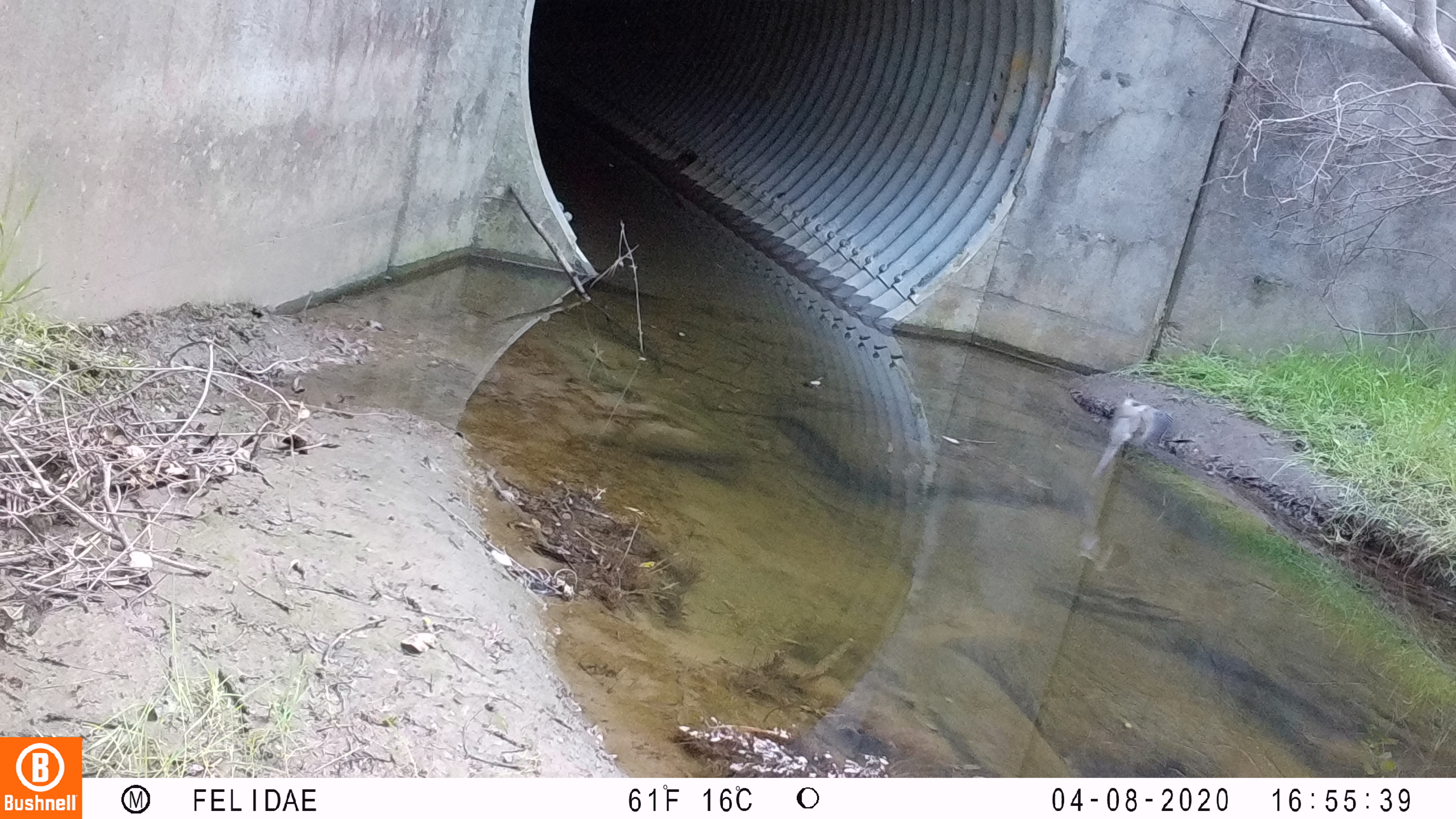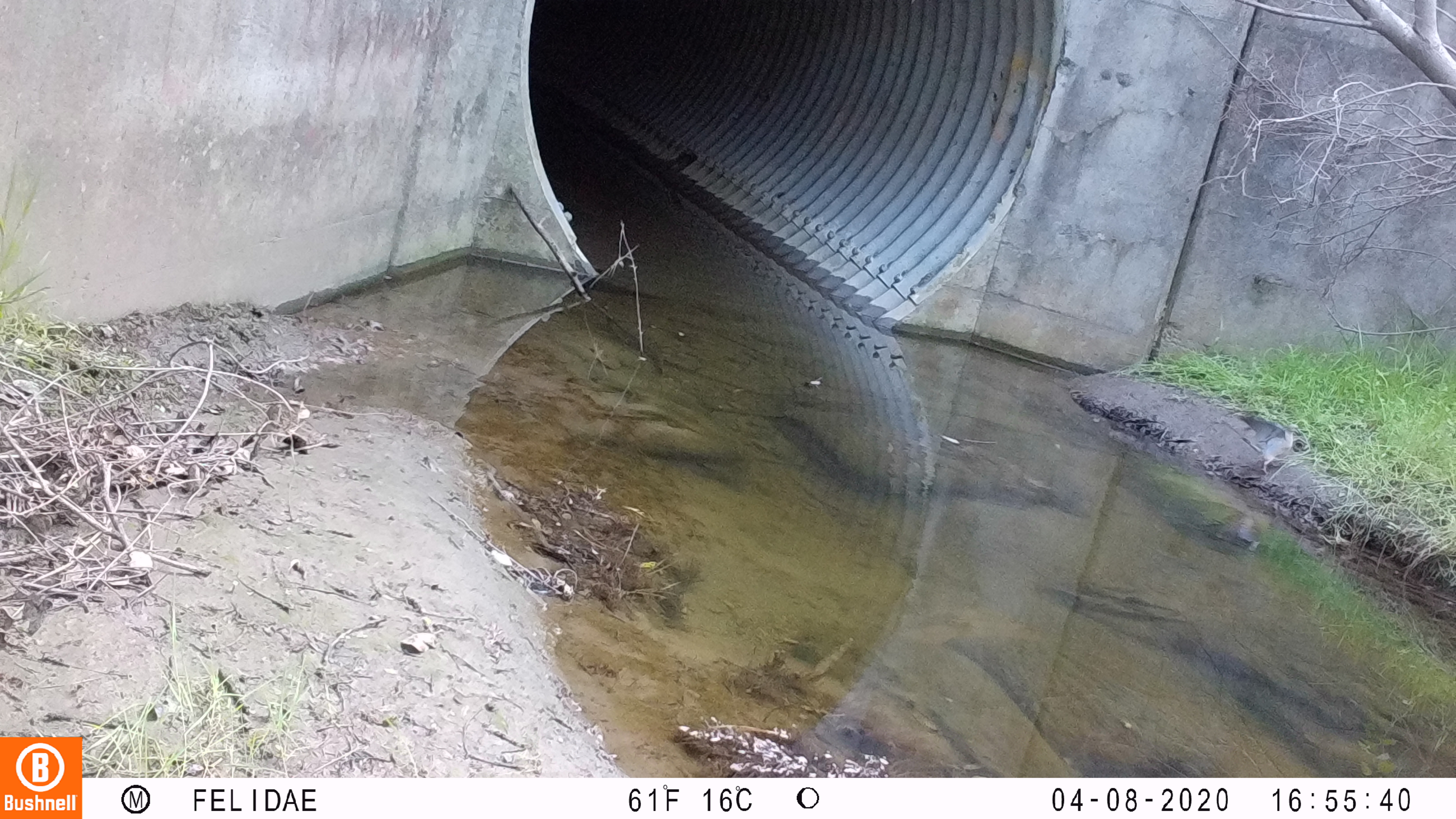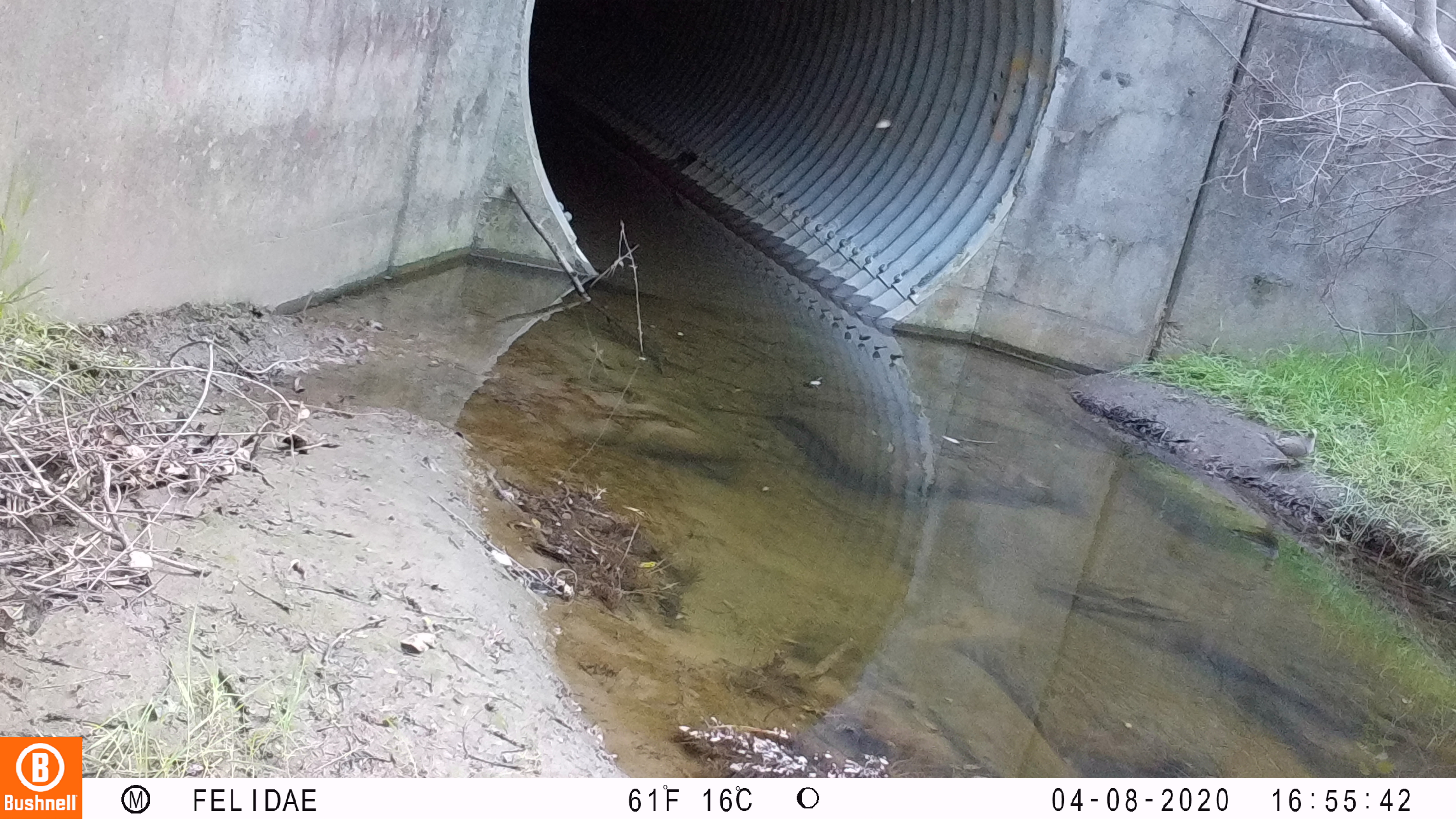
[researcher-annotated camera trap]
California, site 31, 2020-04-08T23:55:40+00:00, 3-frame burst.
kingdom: Animalia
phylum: Chordata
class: Aves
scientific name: Aves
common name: bird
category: unknown bird